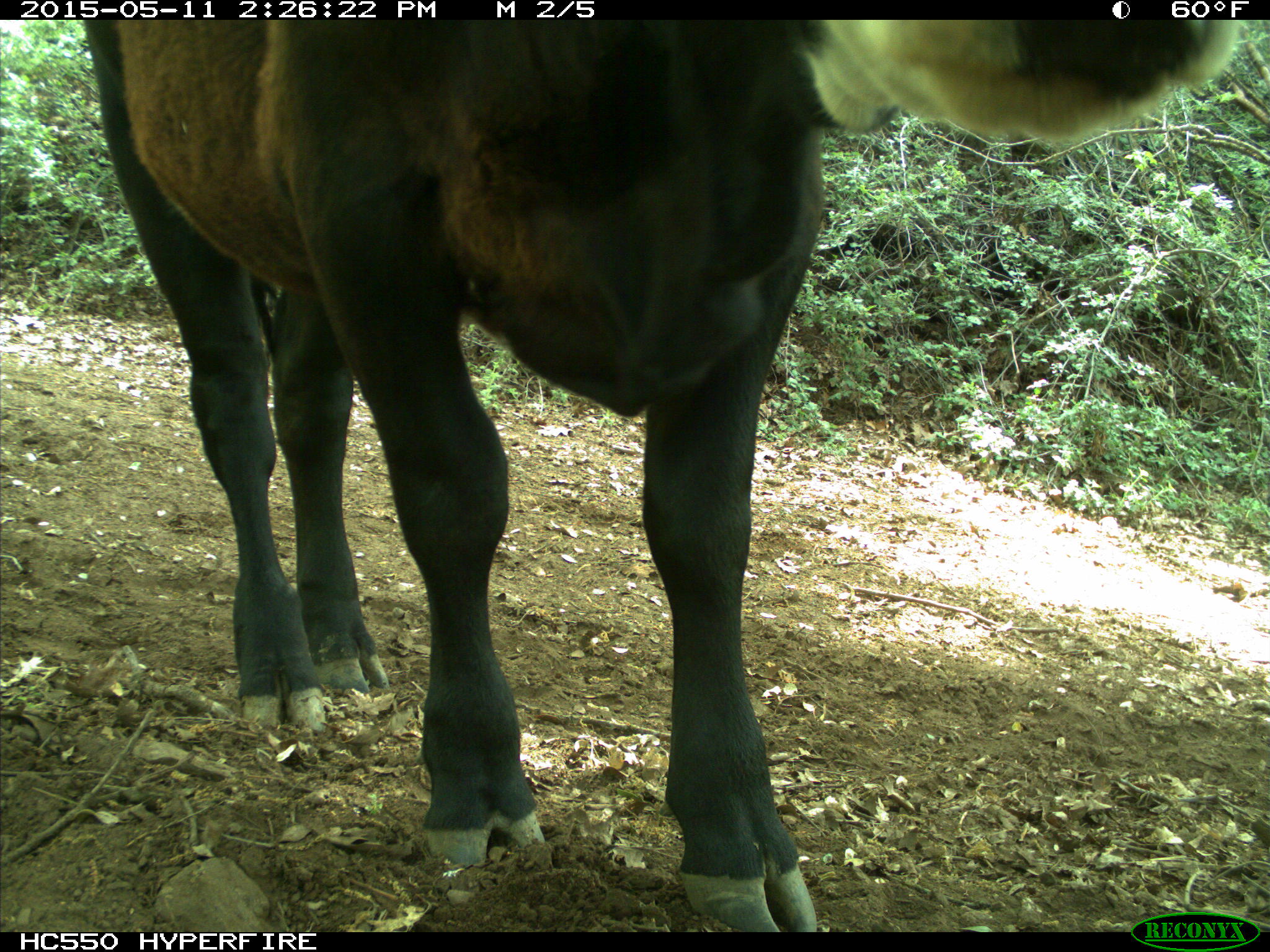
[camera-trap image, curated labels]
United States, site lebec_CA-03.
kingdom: Animalia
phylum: Chordata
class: Mammalia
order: Artiodactyla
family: Bovidae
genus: Bos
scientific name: Bos taurus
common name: domestic cow